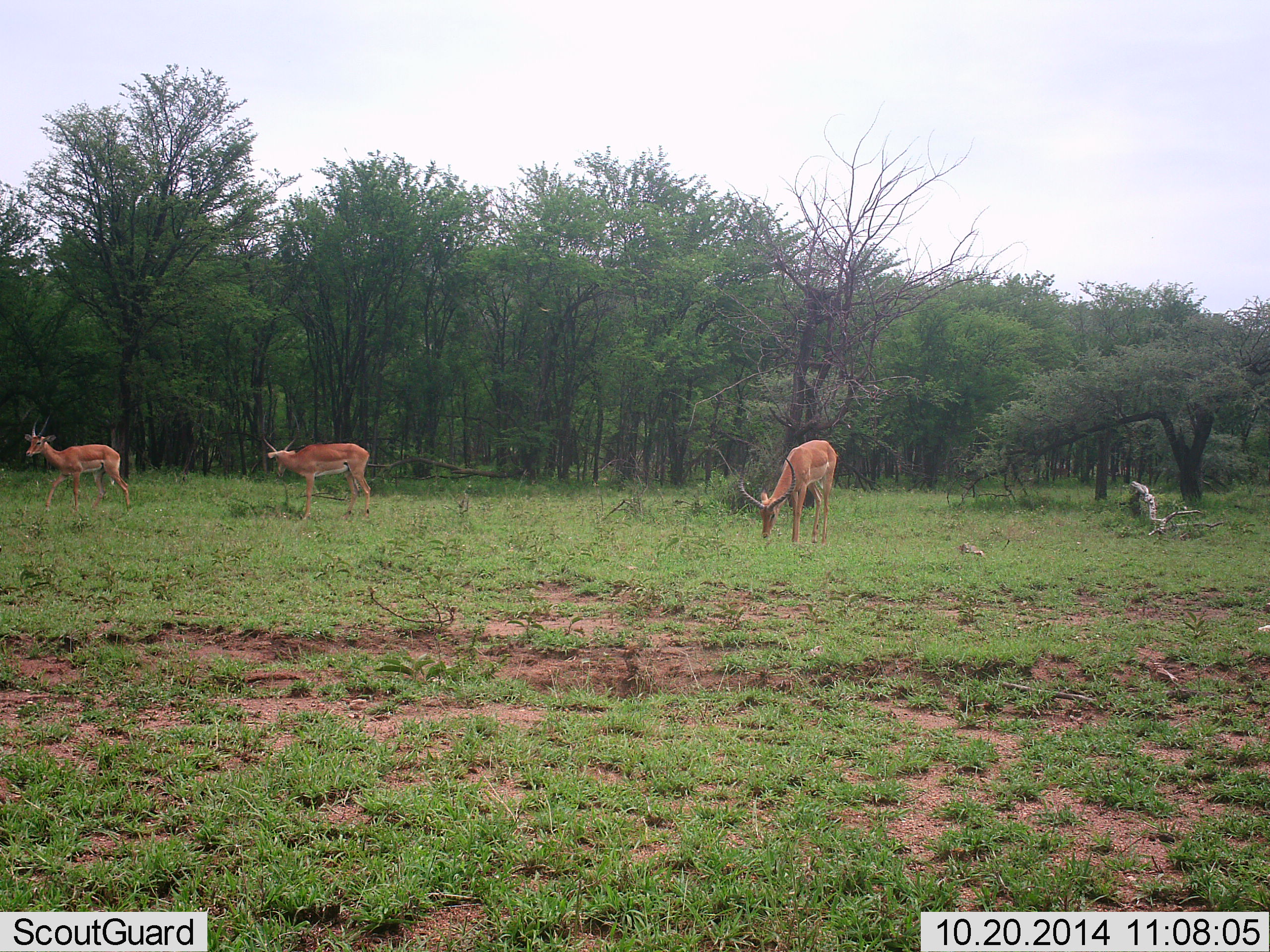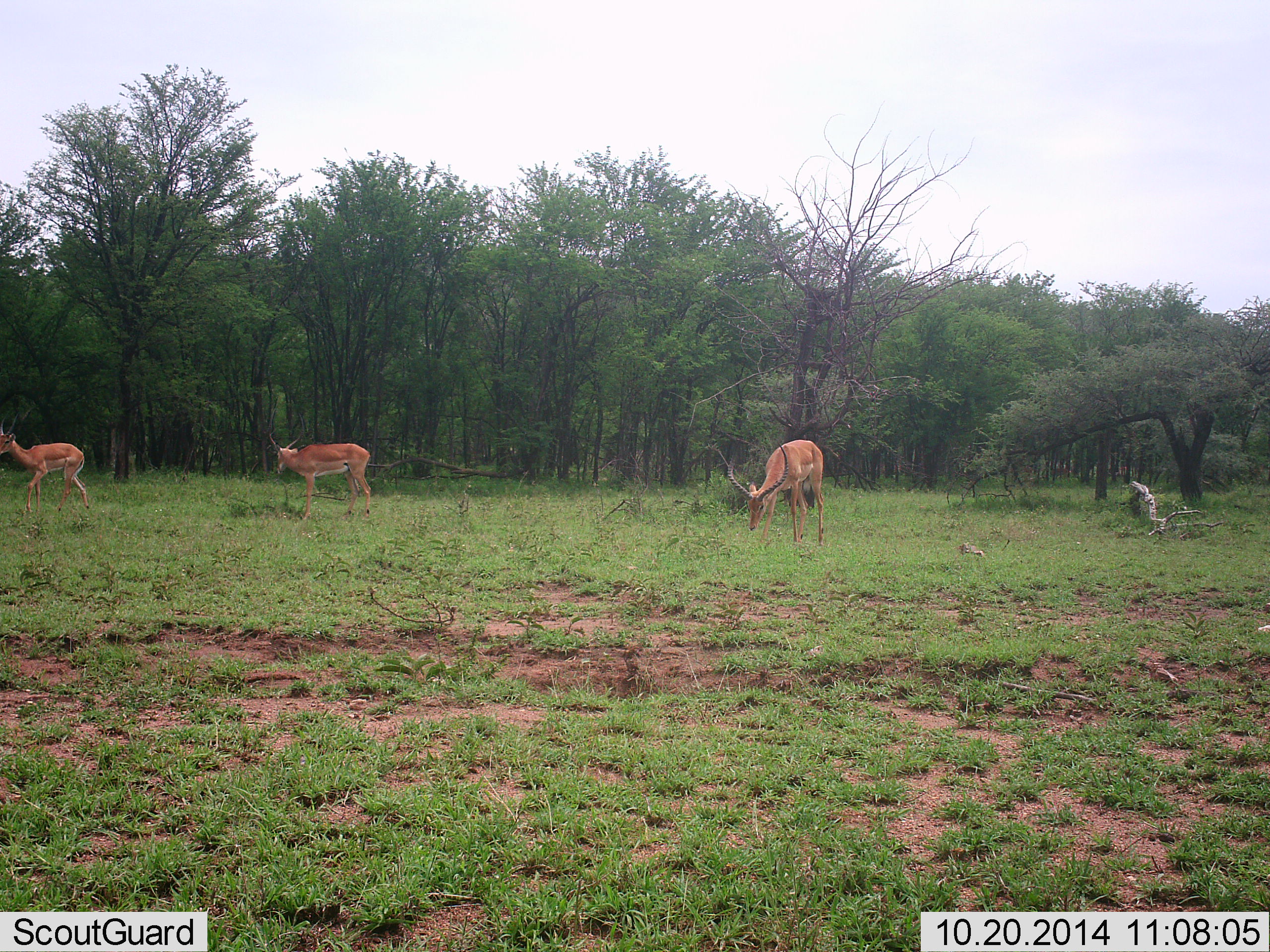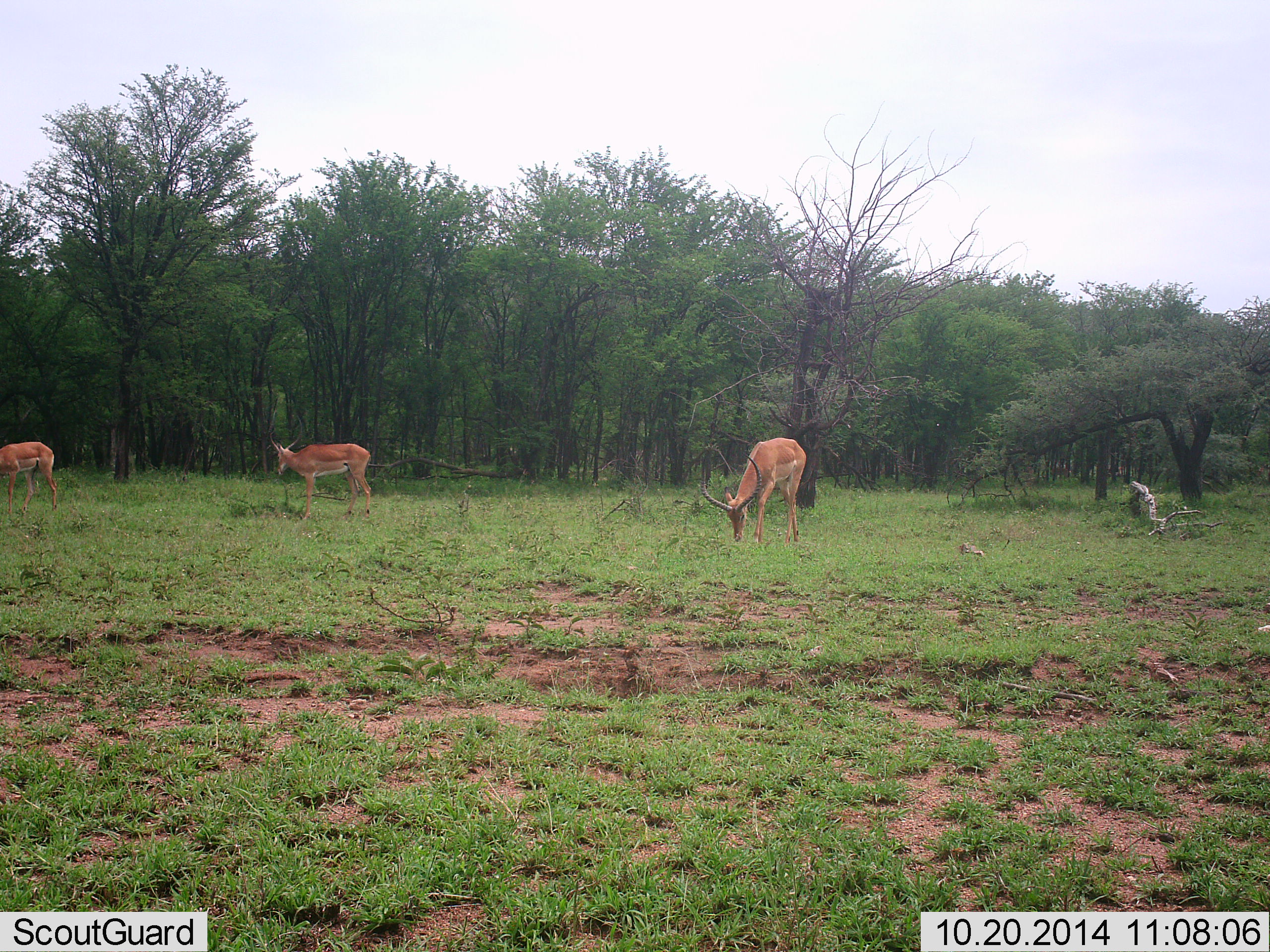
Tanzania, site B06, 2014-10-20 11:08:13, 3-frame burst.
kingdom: Animalia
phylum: Chordata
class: Mammalia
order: Artiodactyla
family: Bovidae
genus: Aepyceros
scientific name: Aepyceros melampus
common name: impala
Impala (Aepyceros melampus), count 3. Behavior (volunteer vote fractions): standing 70%, resting 10%, moving 60%, interacting 0%. Young present (vote fraction): 0%. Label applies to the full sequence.